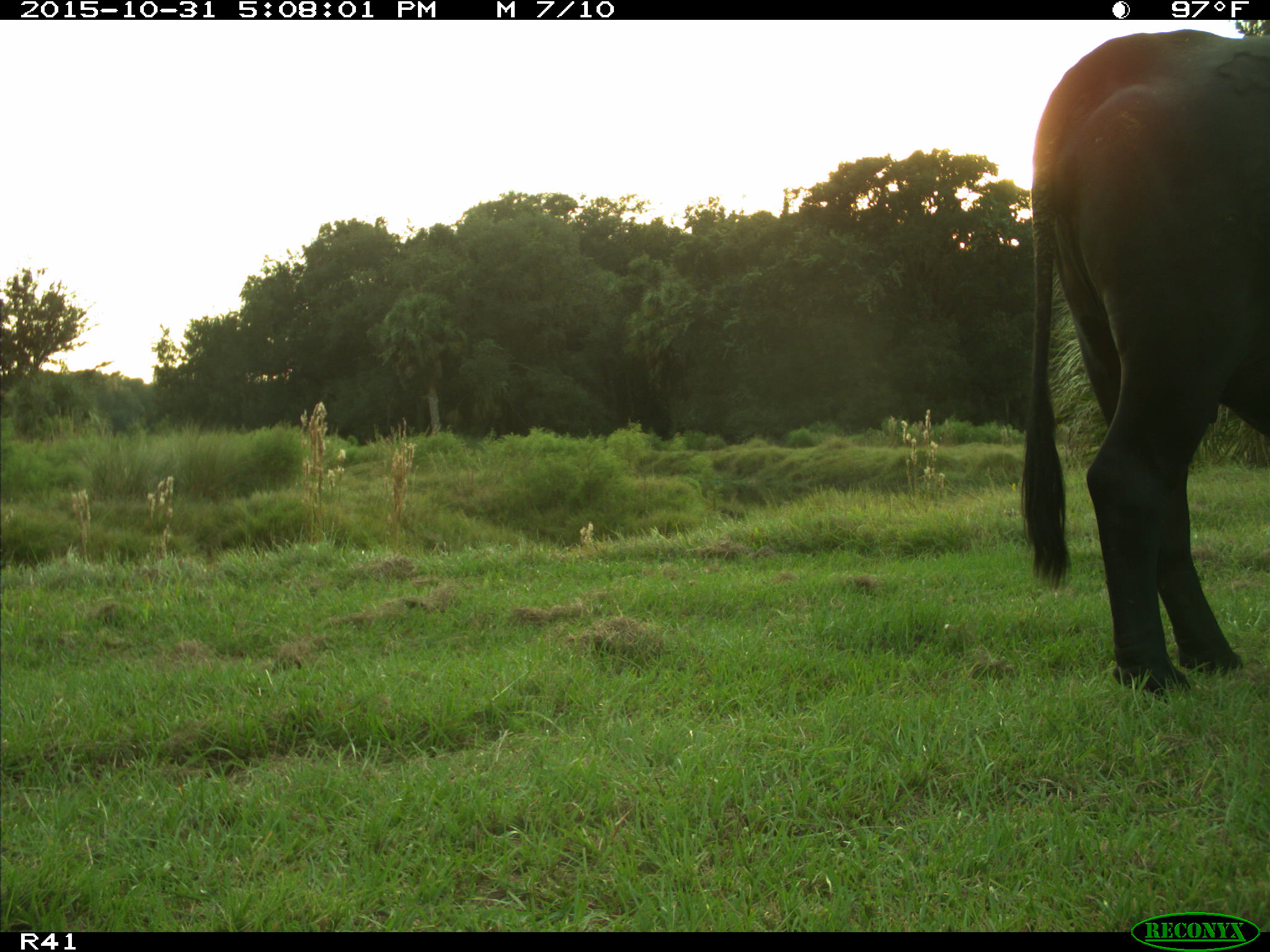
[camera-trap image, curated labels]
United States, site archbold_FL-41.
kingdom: Animalia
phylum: Chordata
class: Mammalia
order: Artiodactyla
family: Bovidae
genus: Bos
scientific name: Bos taurus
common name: domestic cow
Bos taurus (domestic cow).